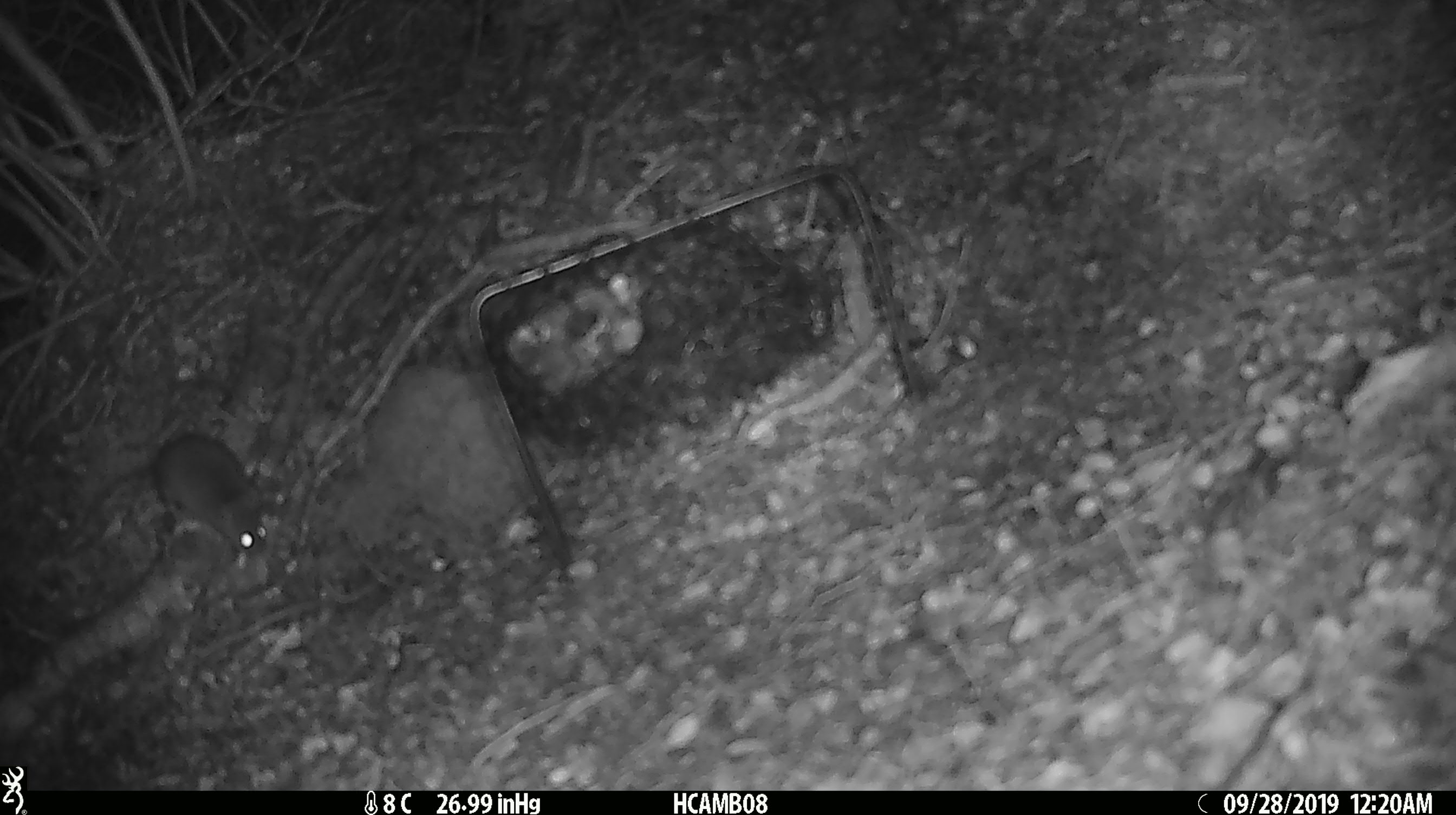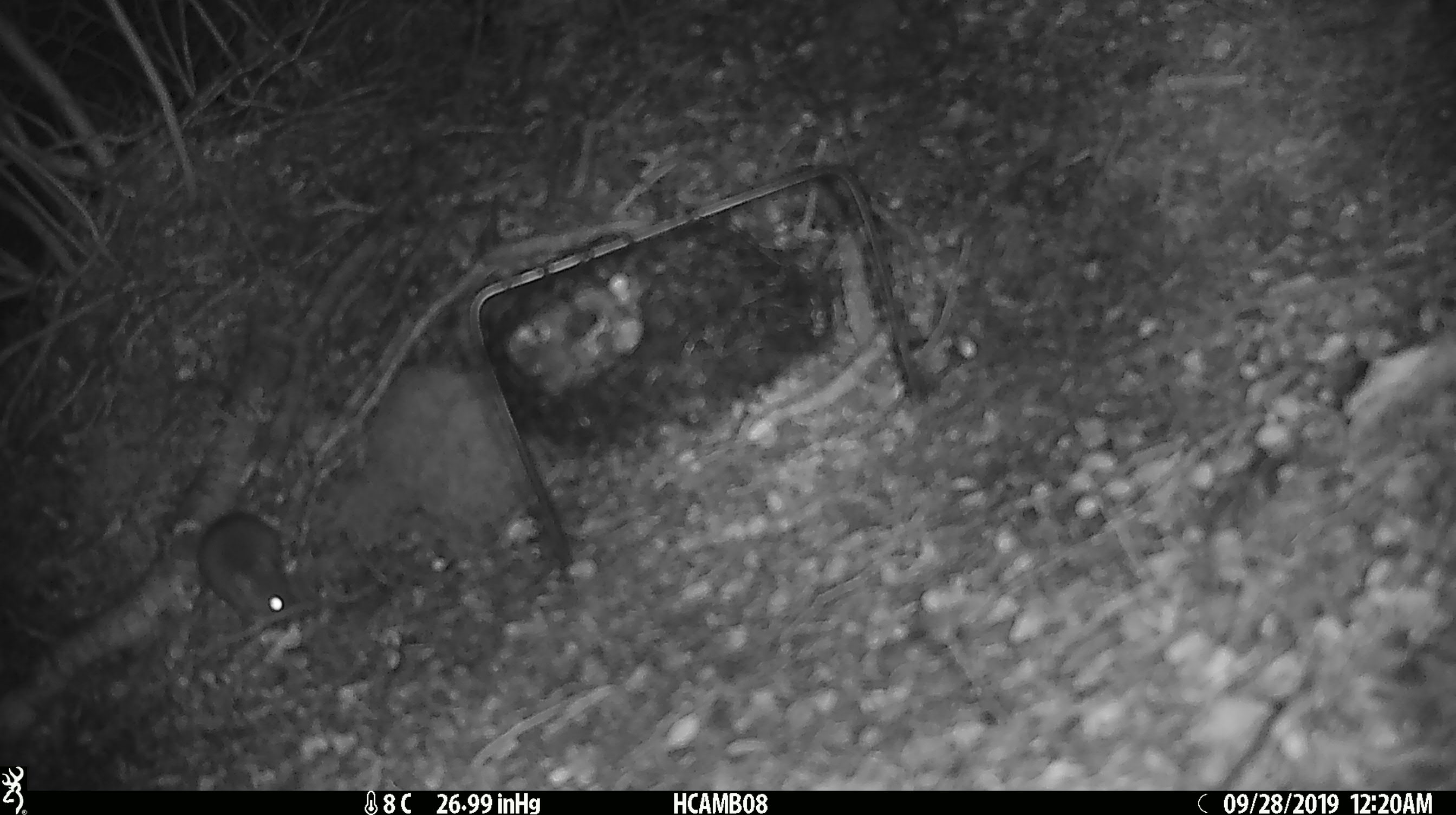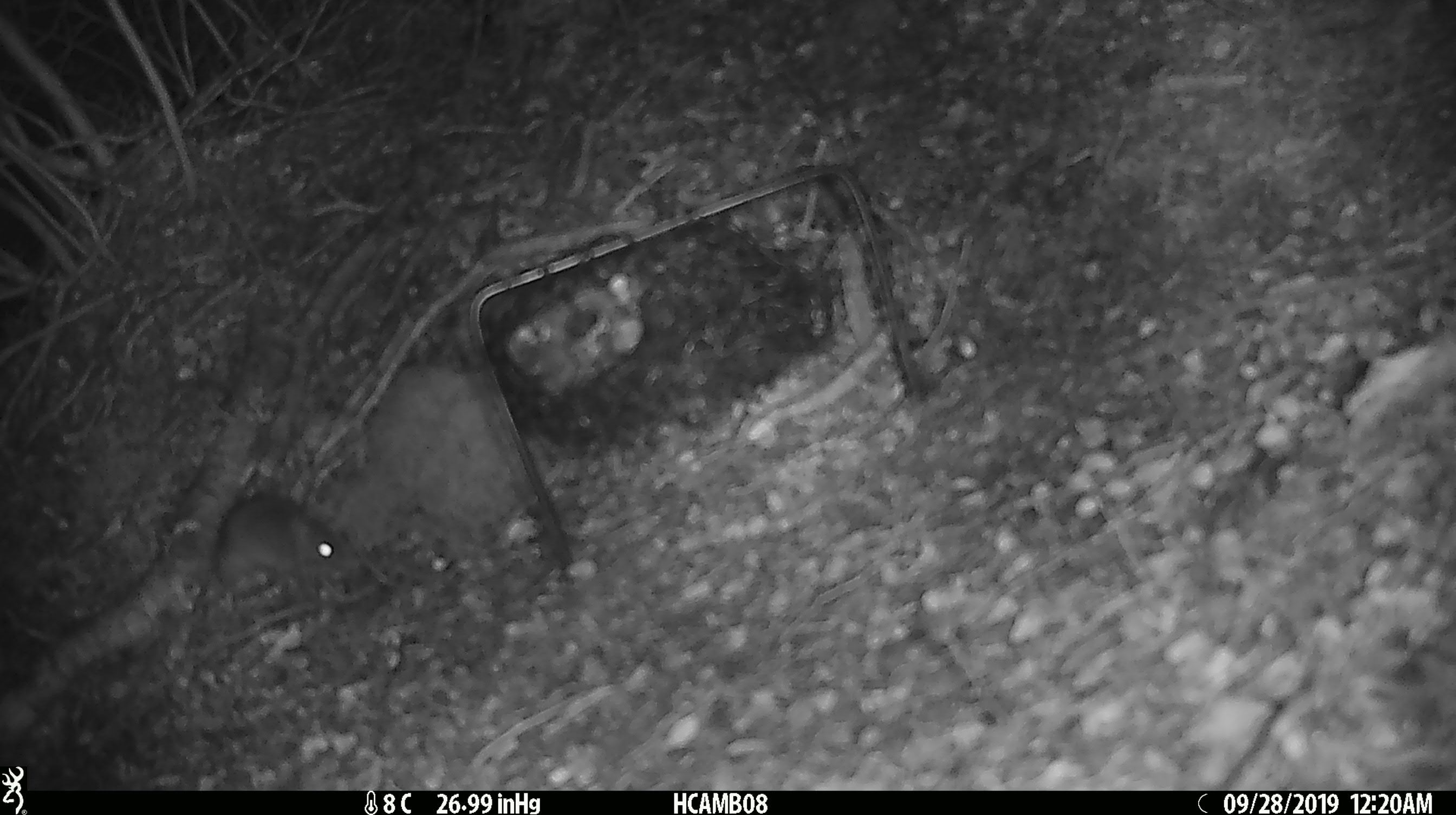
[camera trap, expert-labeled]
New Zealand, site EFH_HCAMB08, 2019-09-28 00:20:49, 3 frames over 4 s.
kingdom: Animalia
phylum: Chordata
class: Mammalia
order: Rodentia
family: Muridae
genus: Mus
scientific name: Mus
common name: mouse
Mouse (Mus).